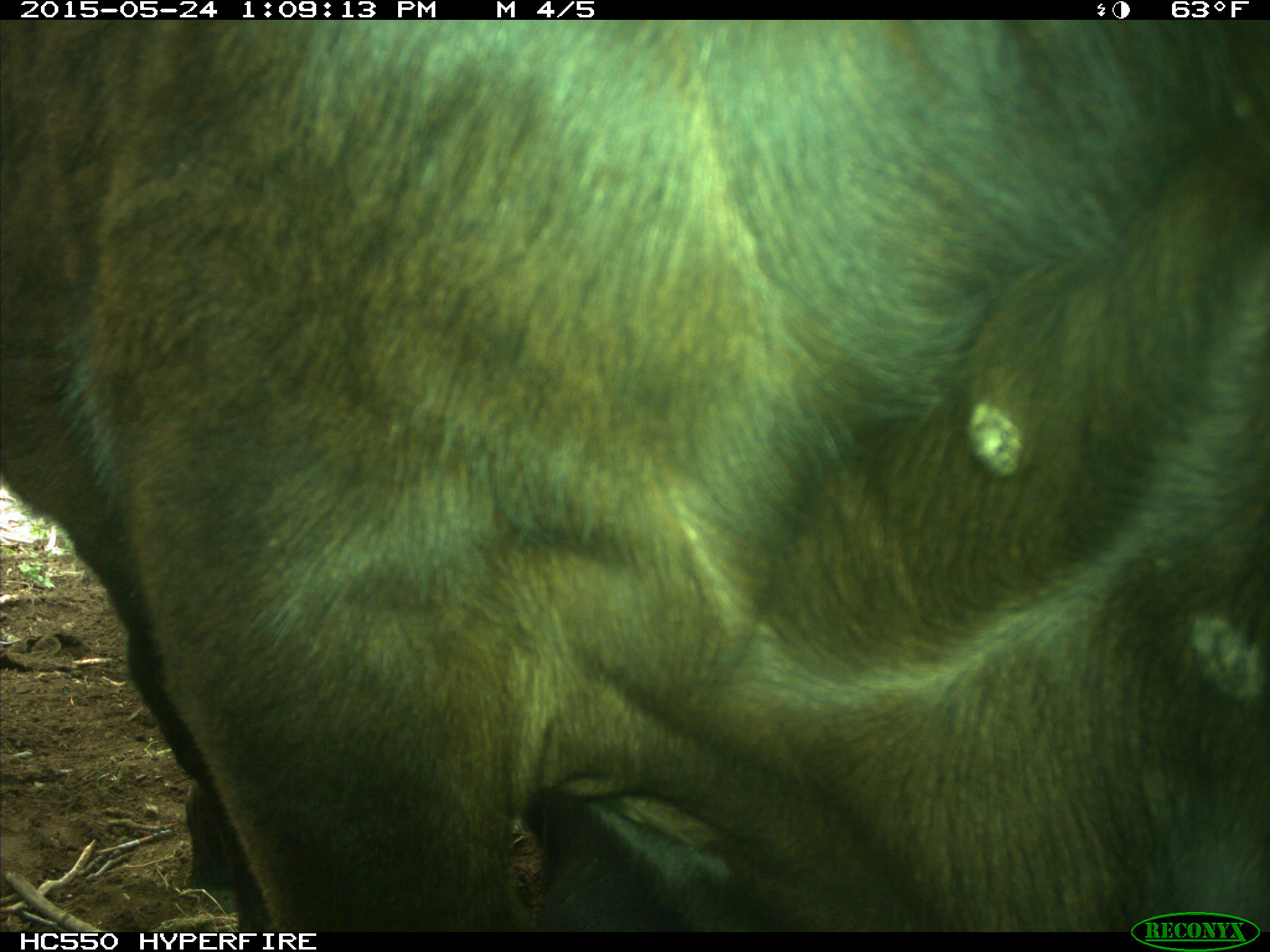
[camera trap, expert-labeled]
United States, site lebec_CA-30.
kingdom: Animalia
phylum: Chordata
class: Mammalia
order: Artiodactyla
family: Bovidae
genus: Bos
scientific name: Bos taurus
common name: domestic cow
Bos taurus (domestic cow).